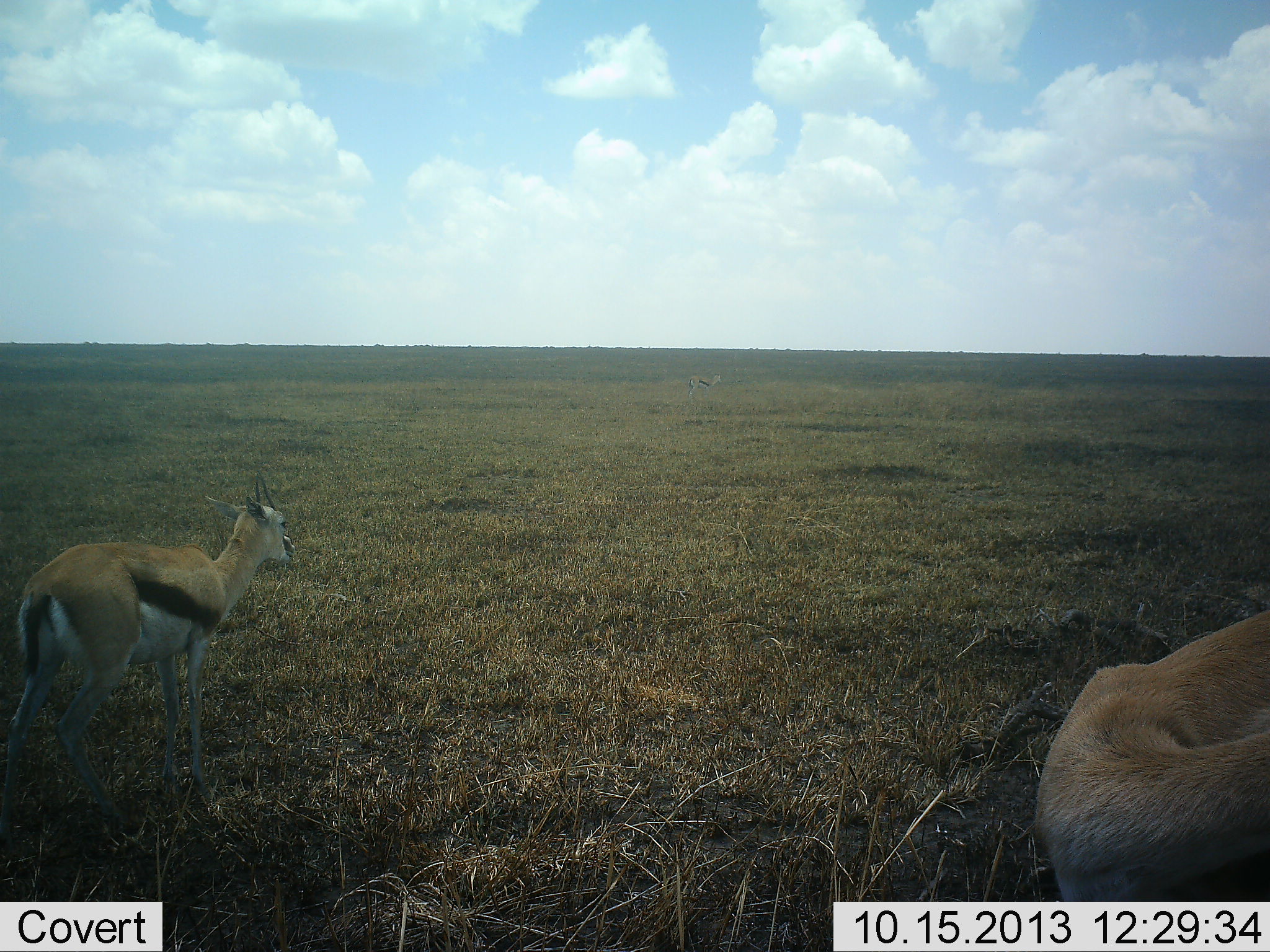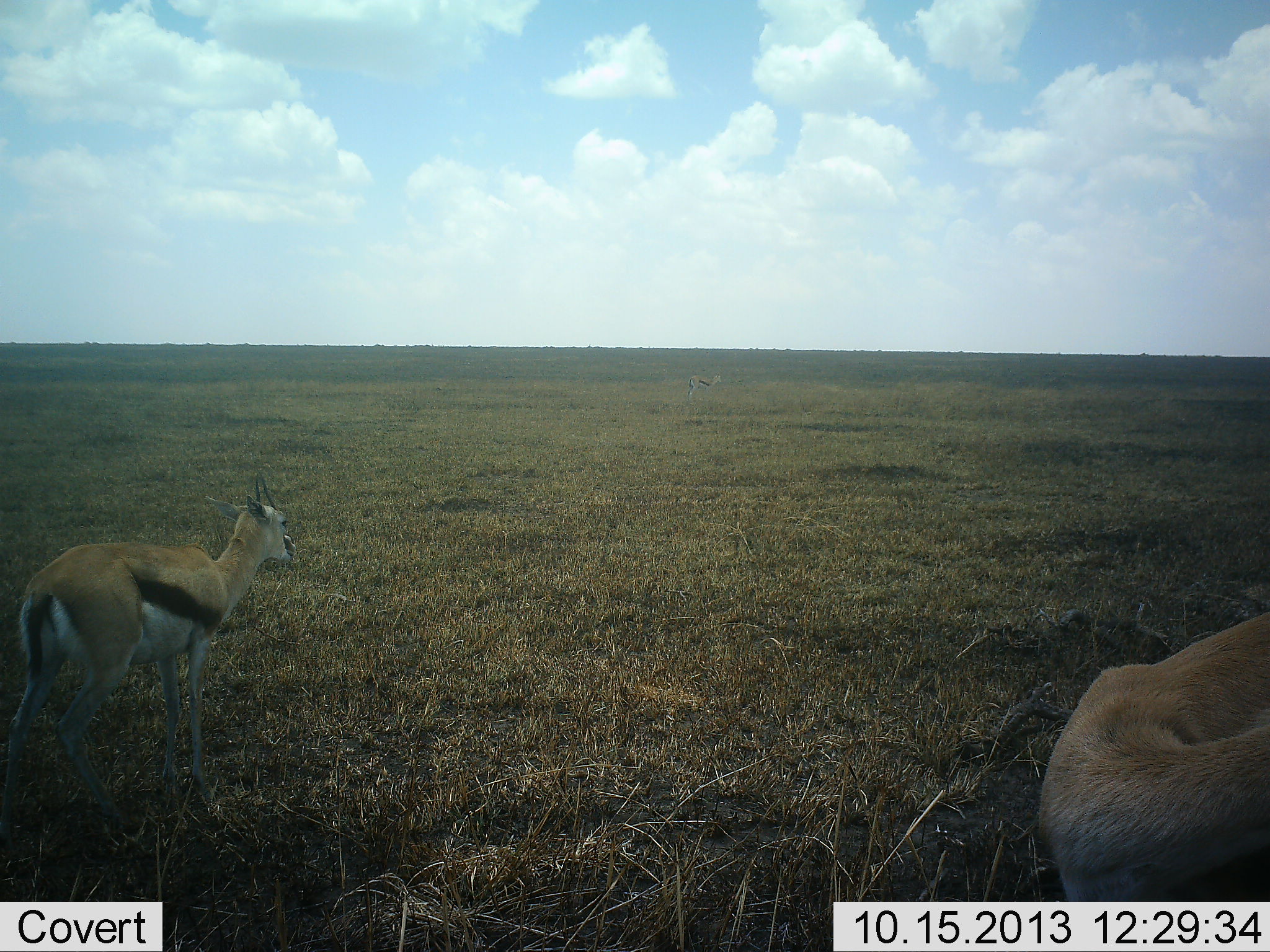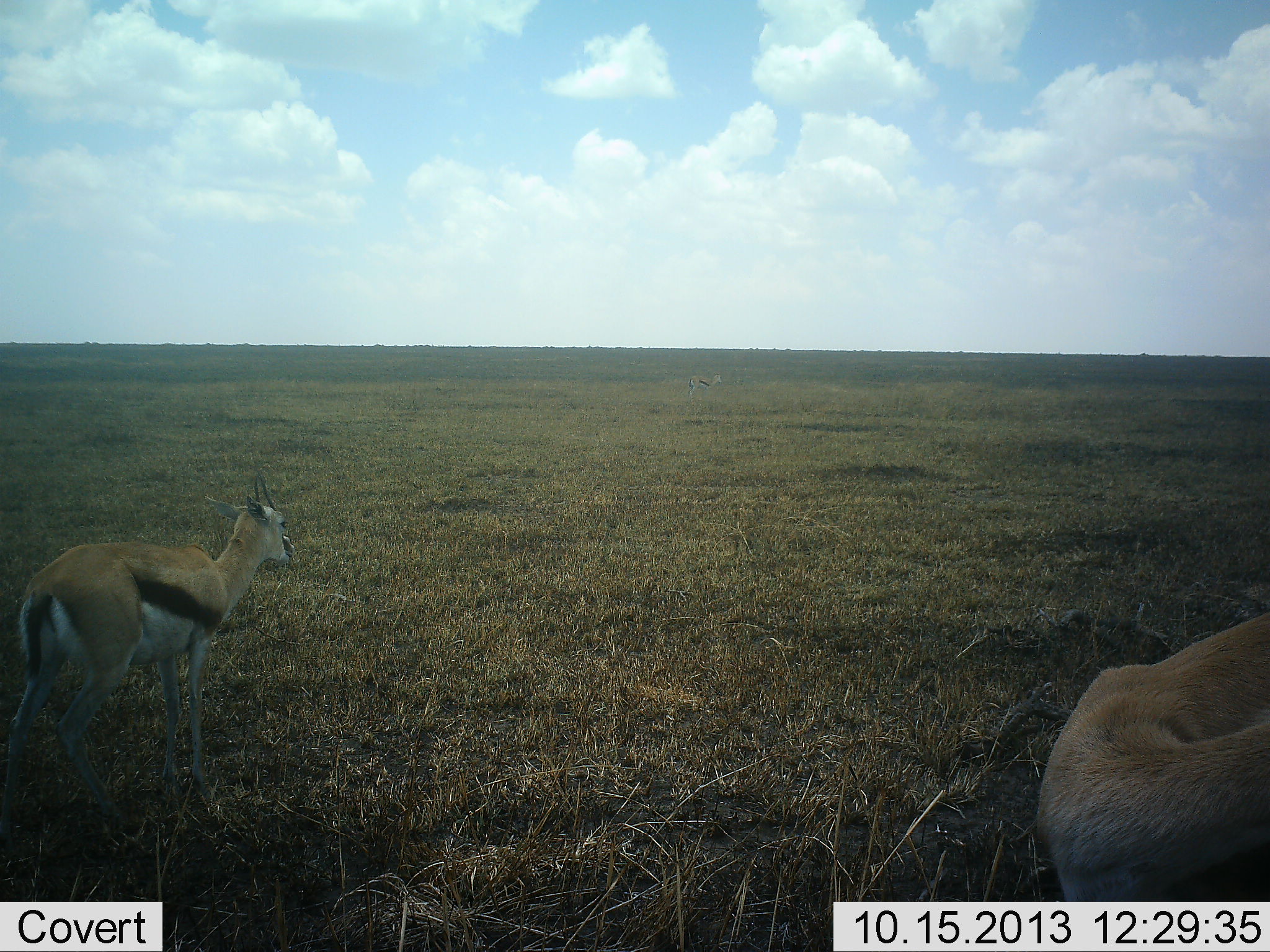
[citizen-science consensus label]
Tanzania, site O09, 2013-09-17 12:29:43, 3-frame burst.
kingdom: Animalia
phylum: Chordata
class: Mammalia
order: Artiodactyla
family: Bovidae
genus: Eudorcas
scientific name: Eudorcas thomsonii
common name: thomson's gazelle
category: gazellethomsons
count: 2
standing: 94%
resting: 6%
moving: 6%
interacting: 0%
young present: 0%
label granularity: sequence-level